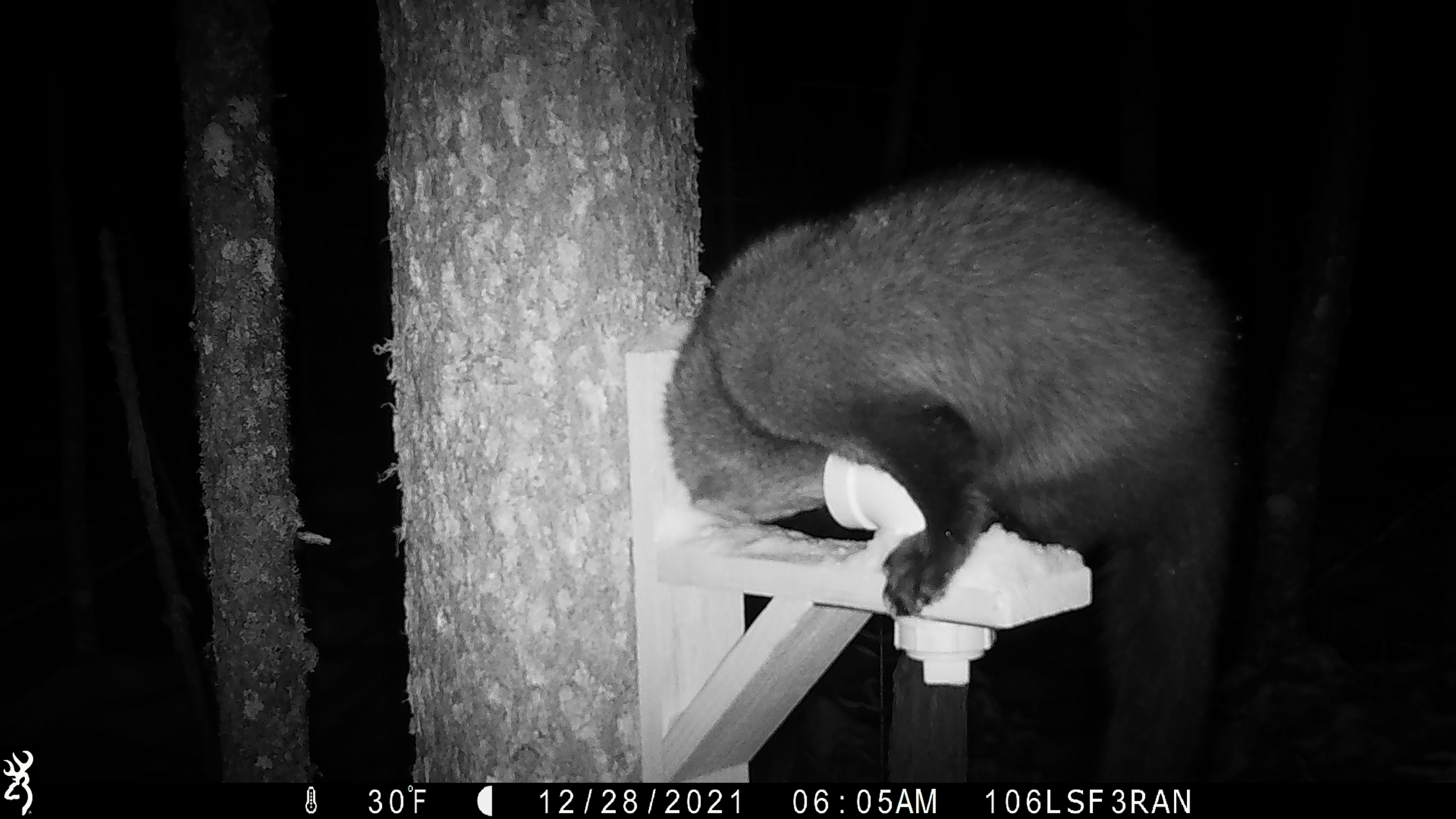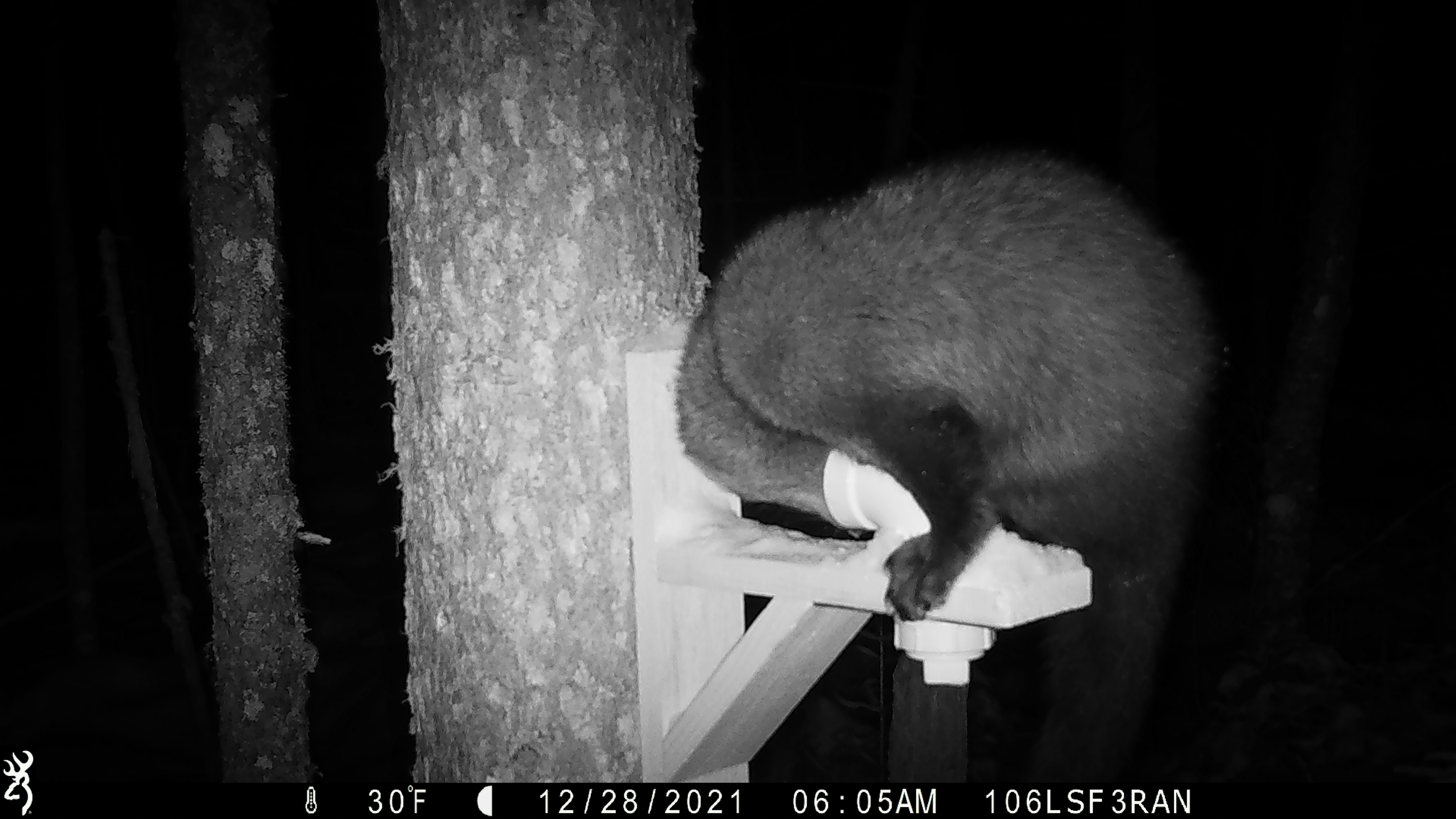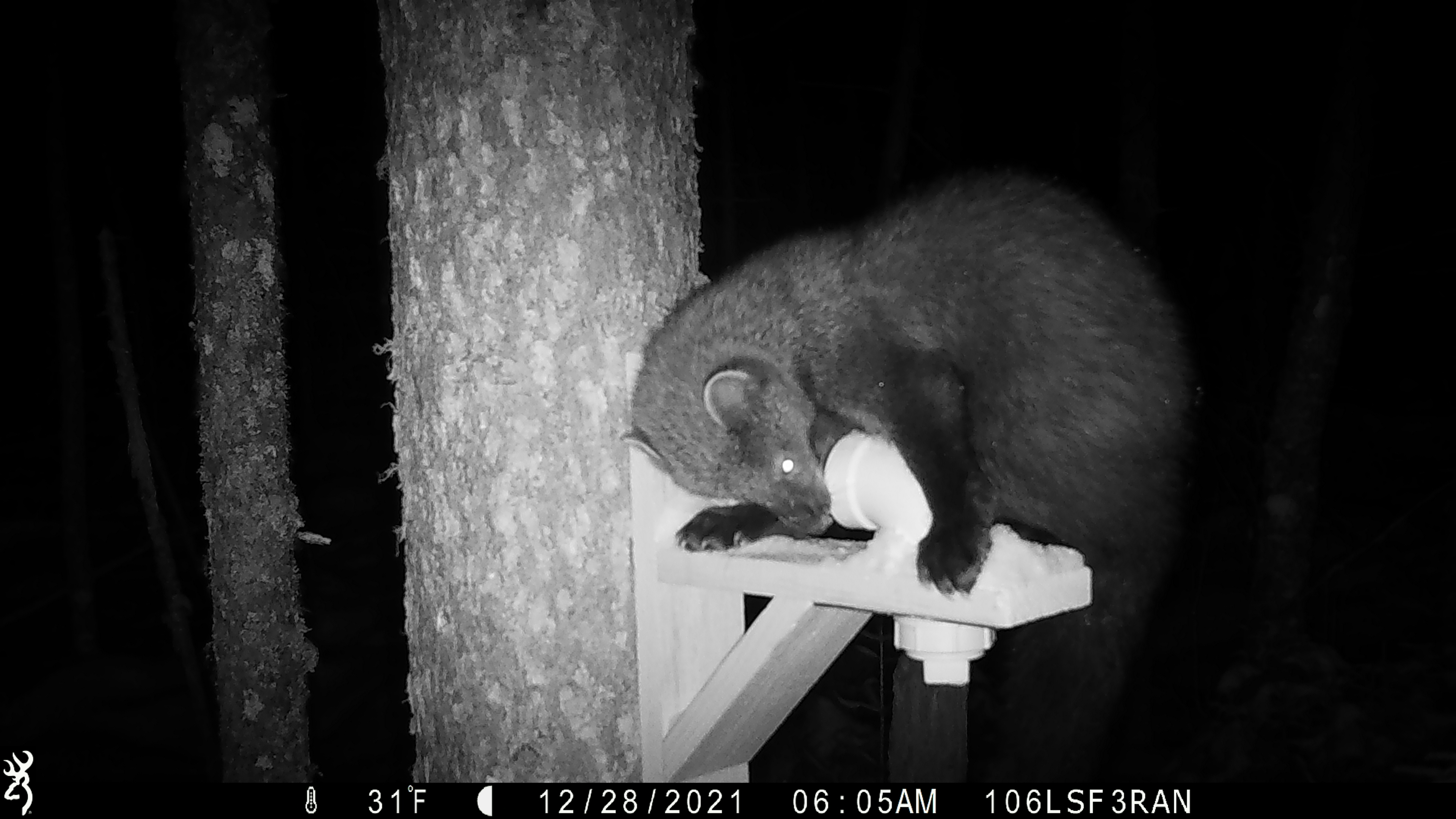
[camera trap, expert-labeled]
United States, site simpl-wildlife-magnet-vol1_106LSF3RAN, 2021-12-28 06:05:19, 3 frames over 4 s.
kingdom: Animalia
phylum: Chordata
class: Mammalia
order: Carnivora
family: Mustelidae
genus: Pekania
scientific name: Pekania pennanti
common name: fisher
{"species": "fisher (Pekania pennanti)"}